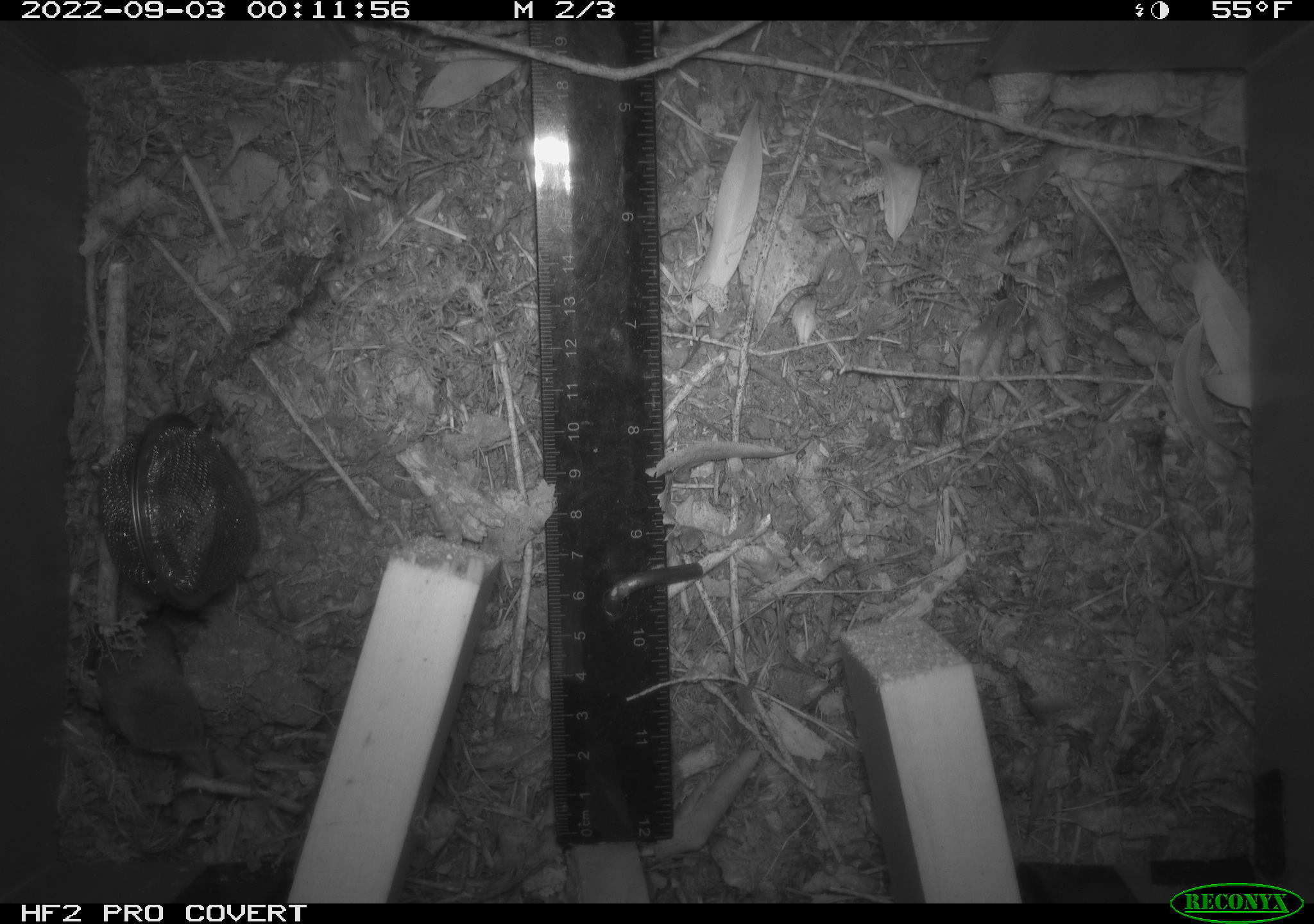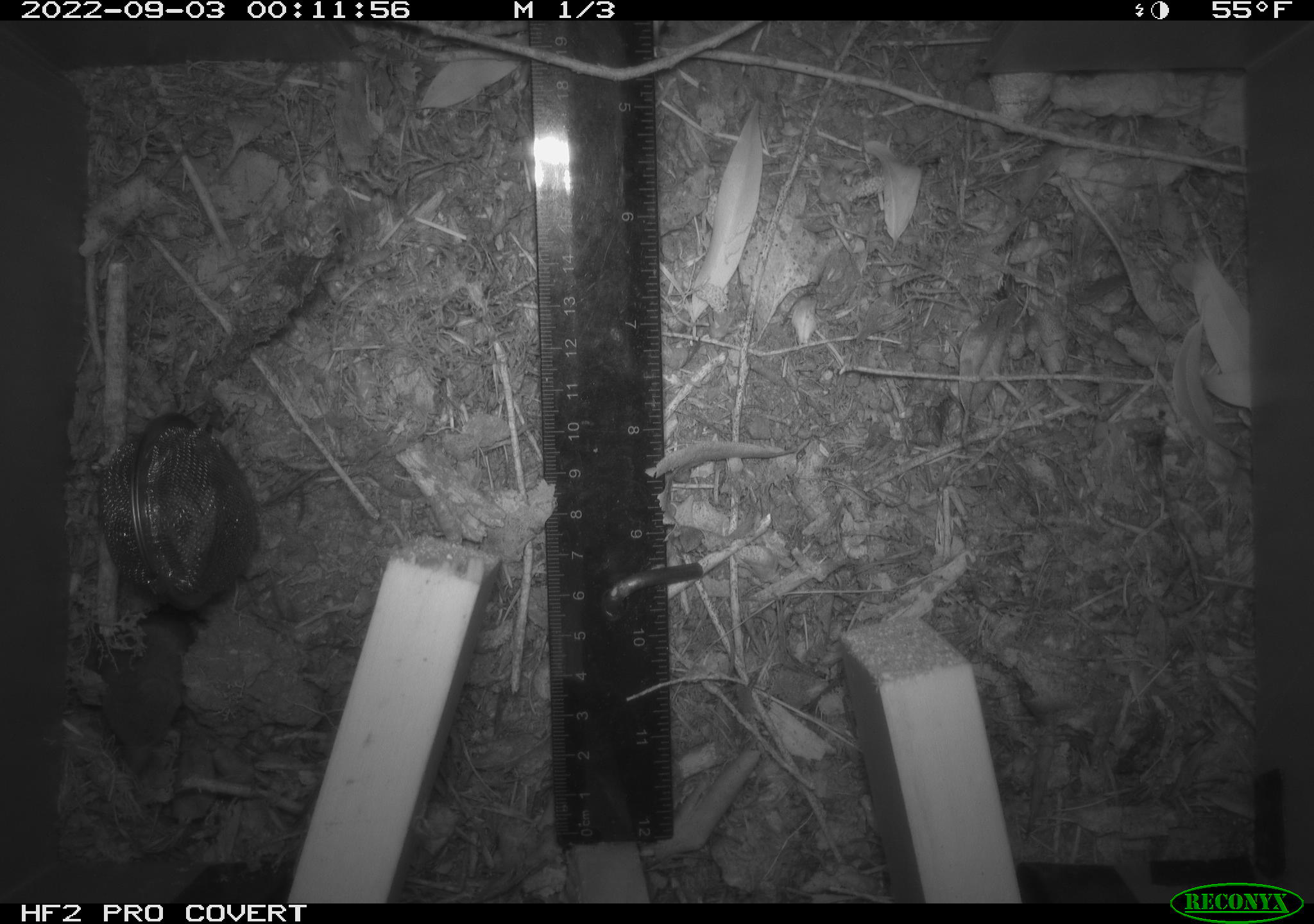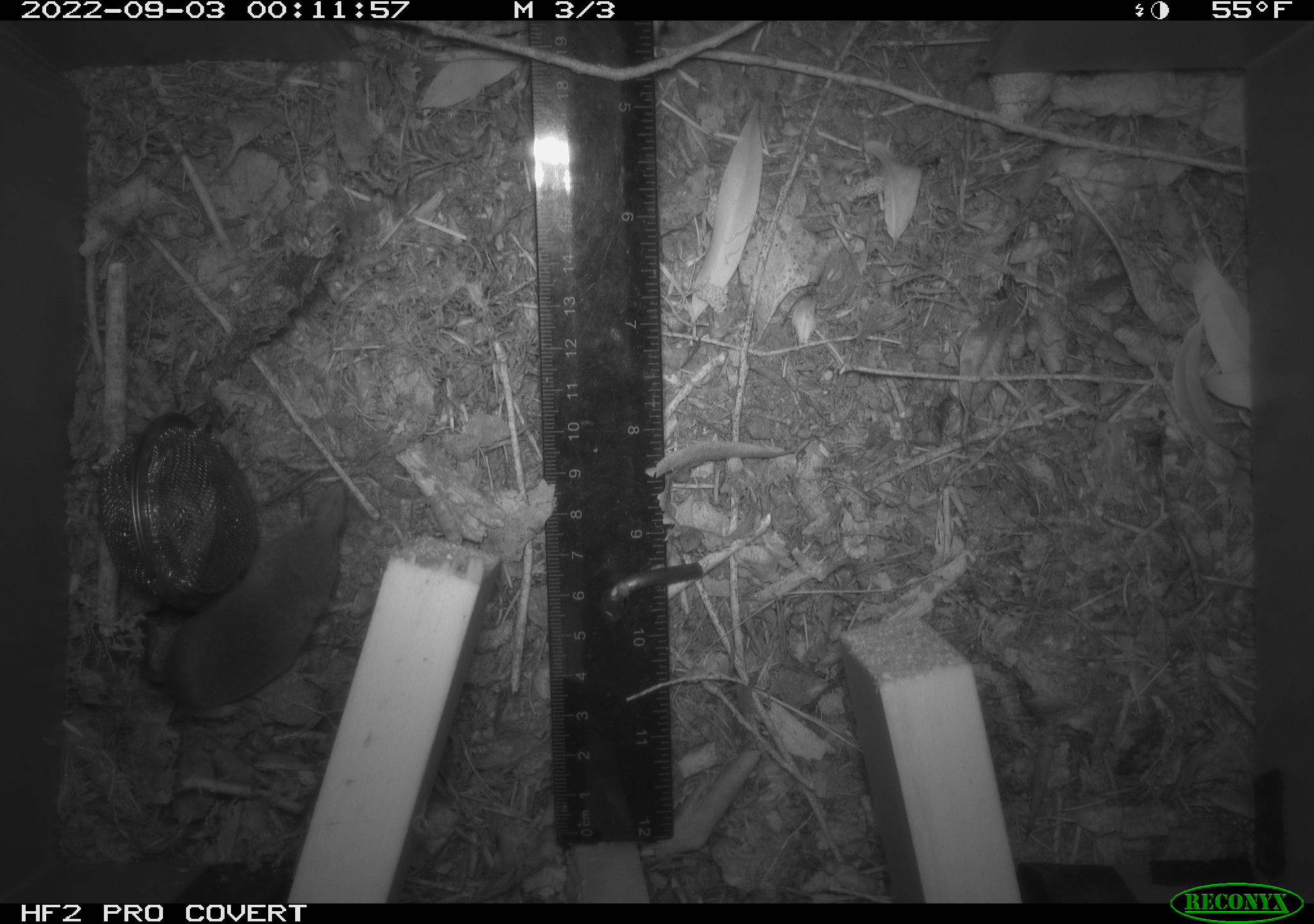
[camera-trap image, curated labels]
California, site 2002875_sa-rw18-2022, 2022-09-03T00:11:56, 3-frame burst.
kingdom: Animalia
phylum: Chordata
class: Mammalia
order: Eulipotyphla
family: Soricidae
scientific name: Soricidae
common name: shrews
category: soricidae family